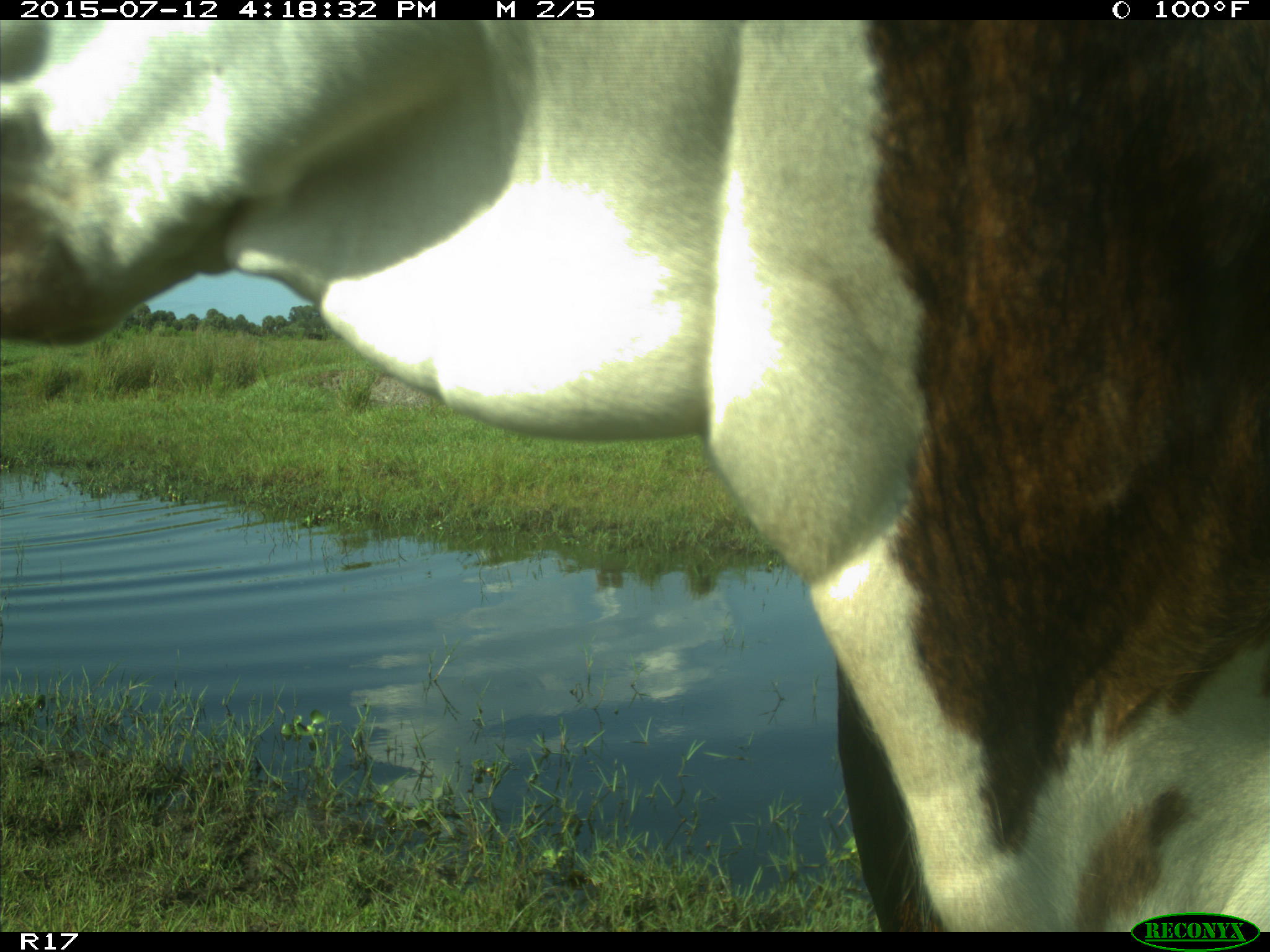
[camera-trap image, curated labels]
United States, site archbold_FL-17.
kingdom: Animalia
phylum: Chordata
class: Mammalia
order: Artiodactyla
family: Bovidae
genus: Bos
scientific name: Bos taurus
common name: domestic cow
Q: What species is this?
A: Bos taurus (domestic cow).